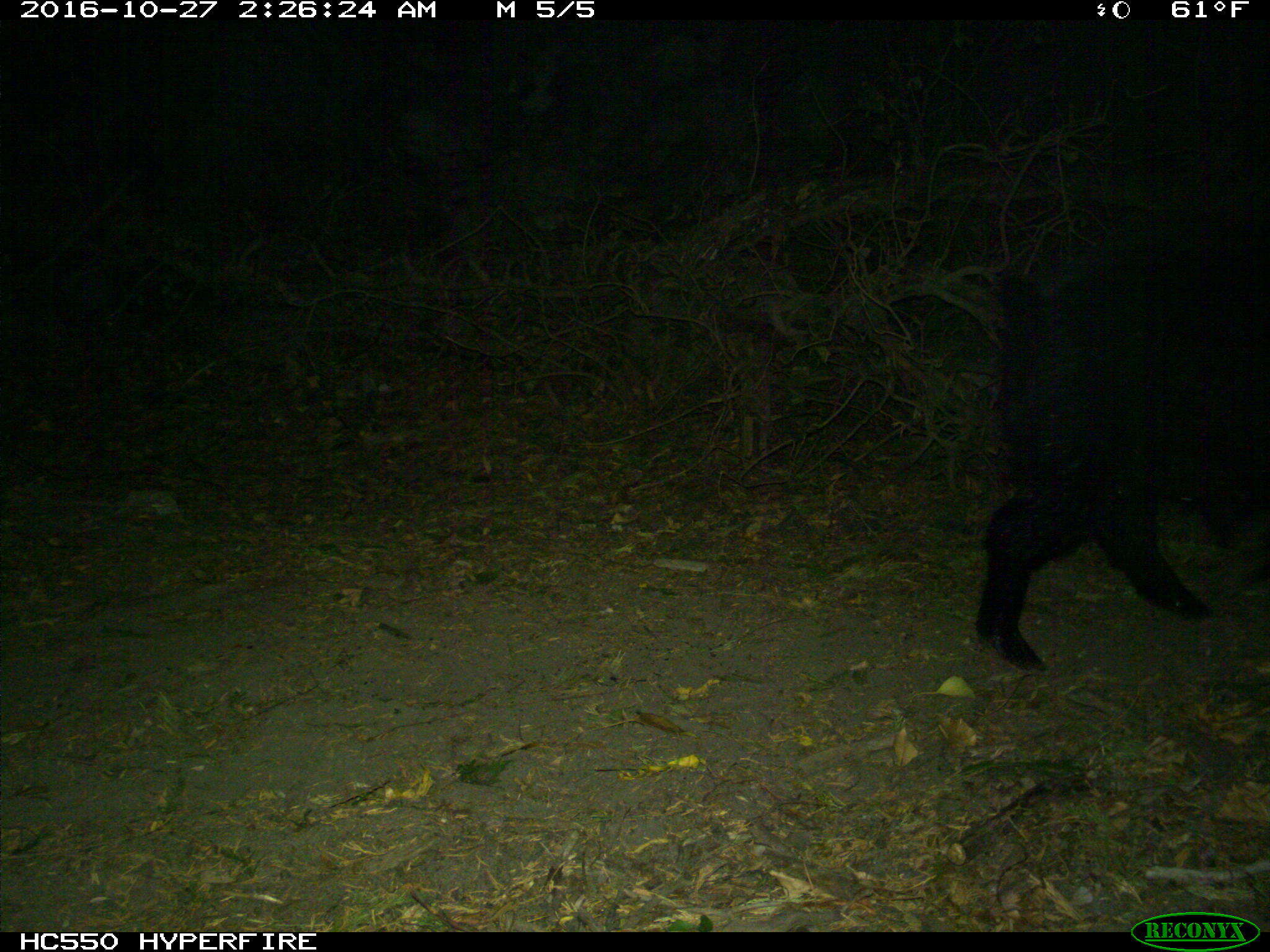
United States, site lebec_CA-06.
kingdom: Animalia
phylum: Chordata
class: Mammalia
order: Artiodactyla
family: Suidae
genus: Sus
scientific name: Sus scrofa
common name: wild boar